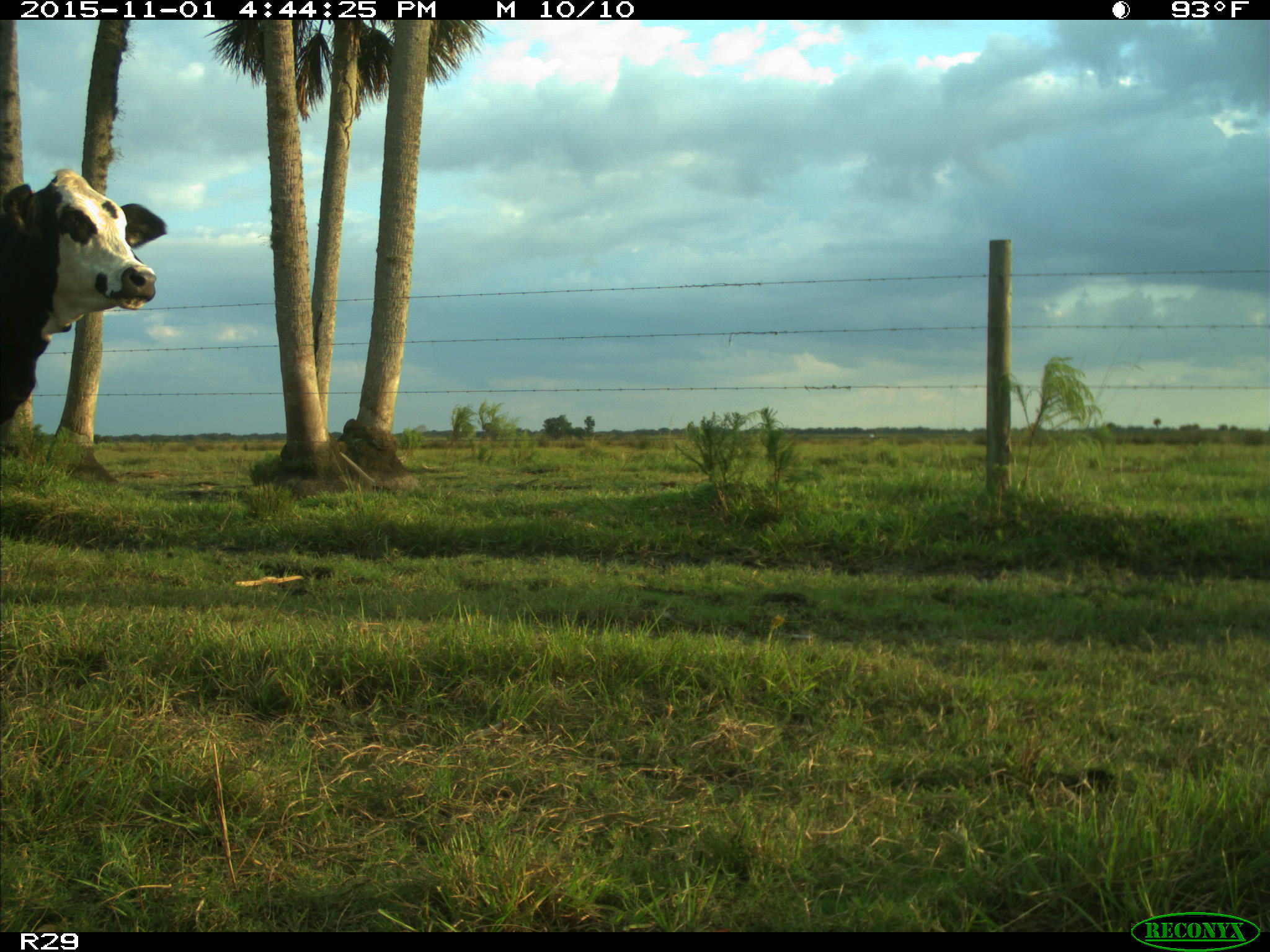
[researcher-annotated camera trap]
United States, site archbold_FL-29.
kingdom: Animalia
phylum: Chordata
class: Mammalia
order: Artiodactyla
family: Bovidae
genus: Bos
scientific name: Bos taurus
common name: domestic cow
Bos taurus (domestic cow).